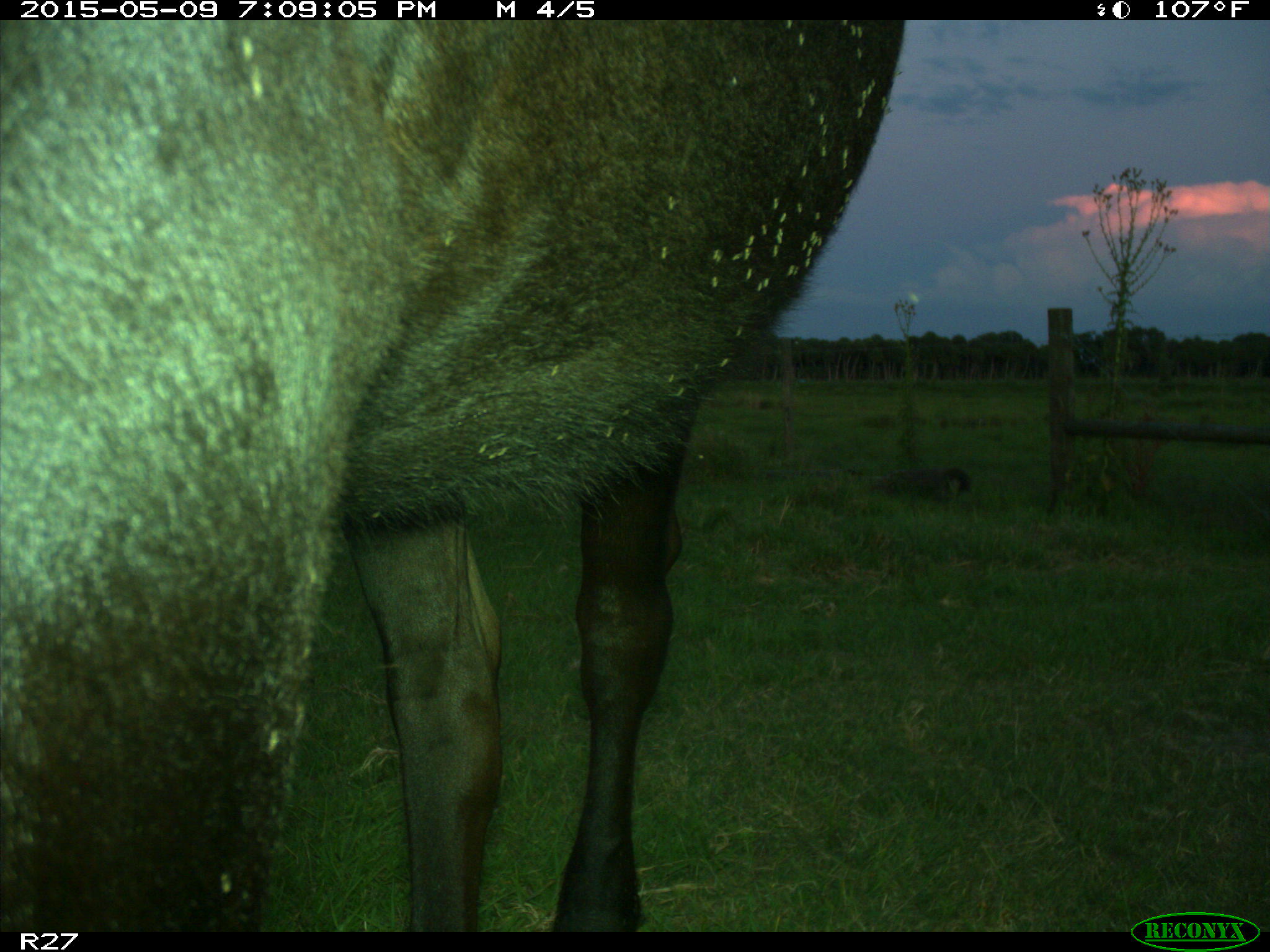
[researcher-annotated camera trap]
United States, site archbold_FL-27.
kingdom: Animalia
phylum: Chordata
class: Mammalia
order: Artiodactyla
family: Bovidae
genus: Bos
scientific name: Bos taurus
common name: domestic cow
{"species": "Bos taurus (domestic cow)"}